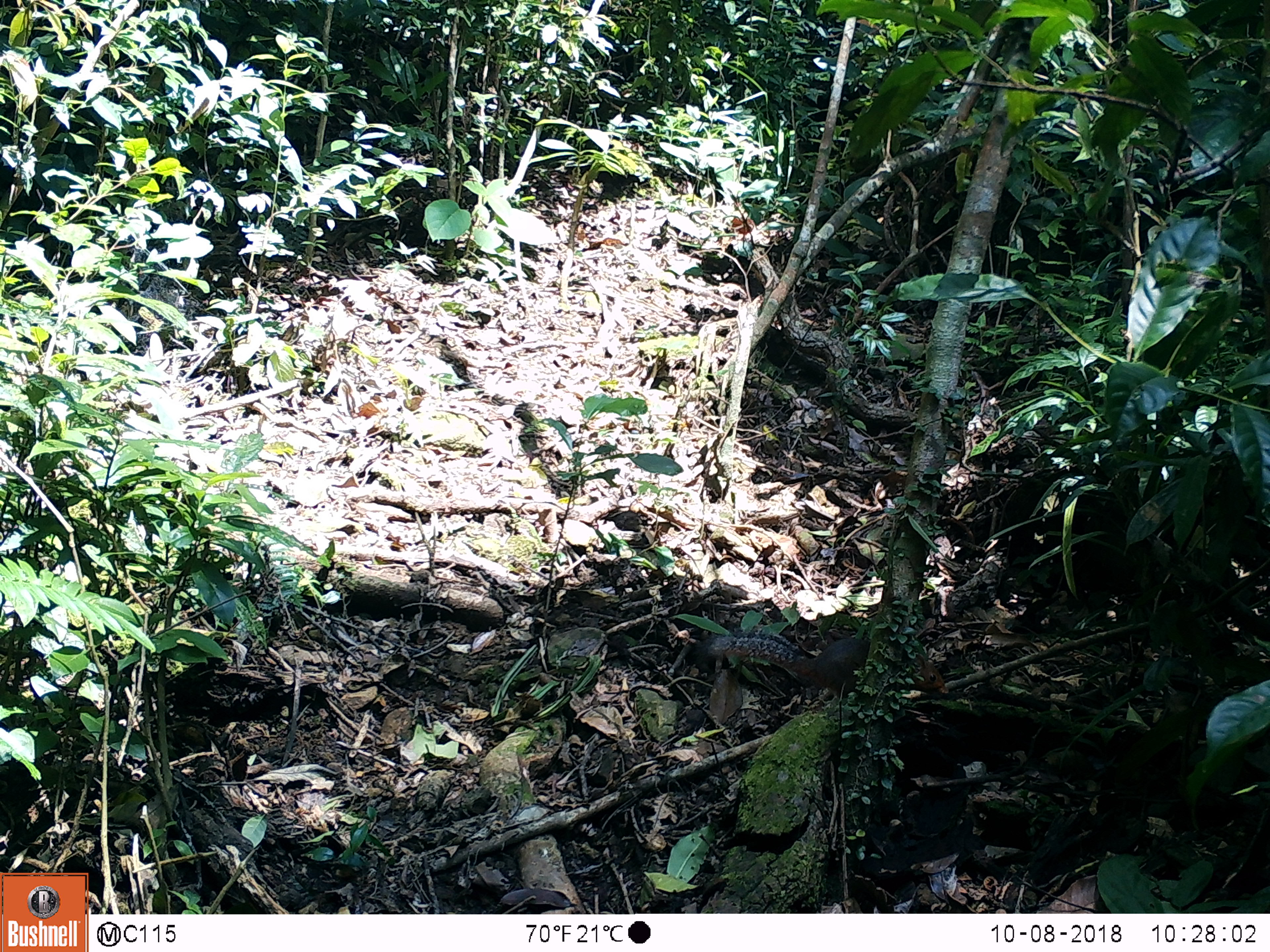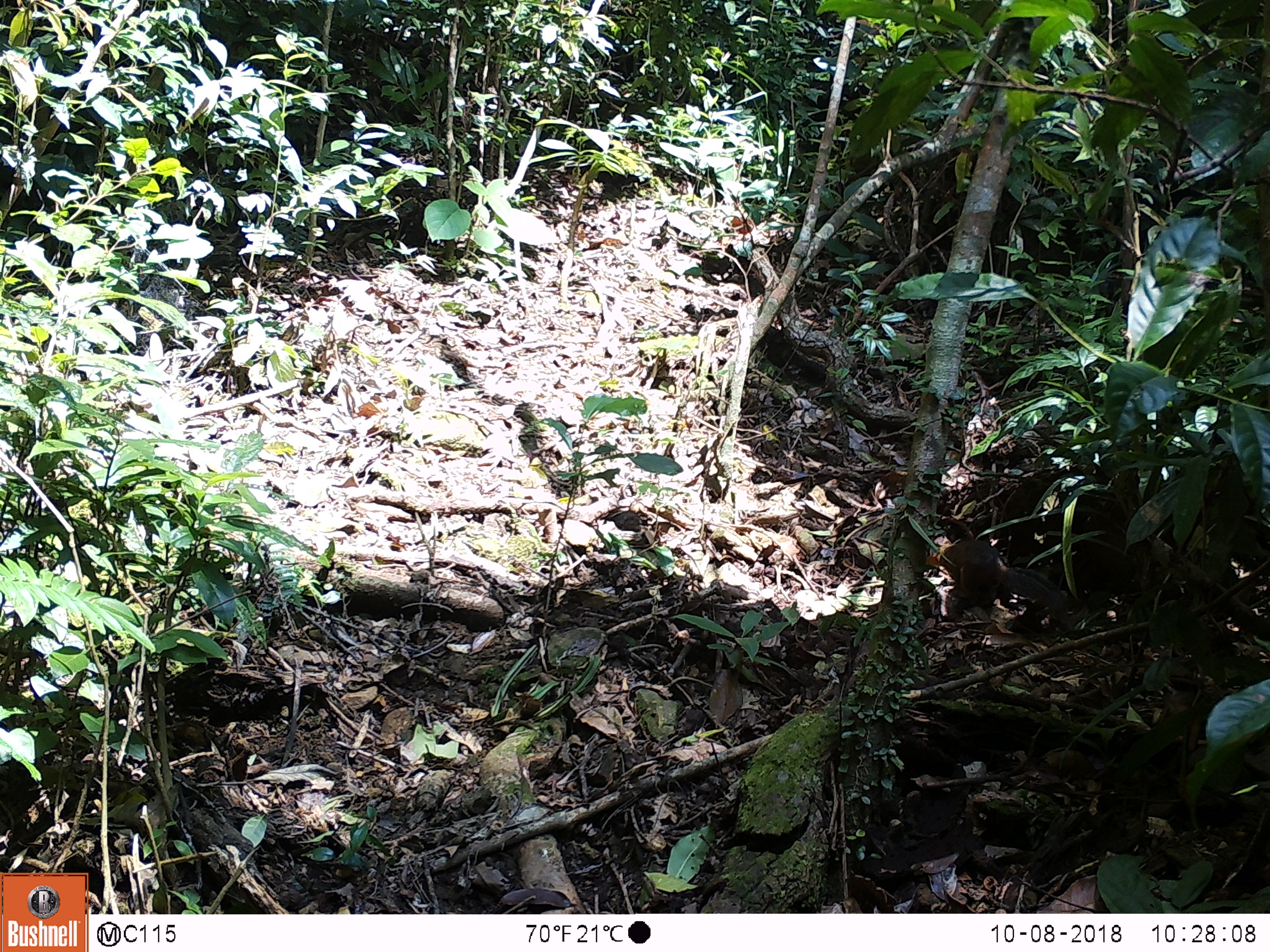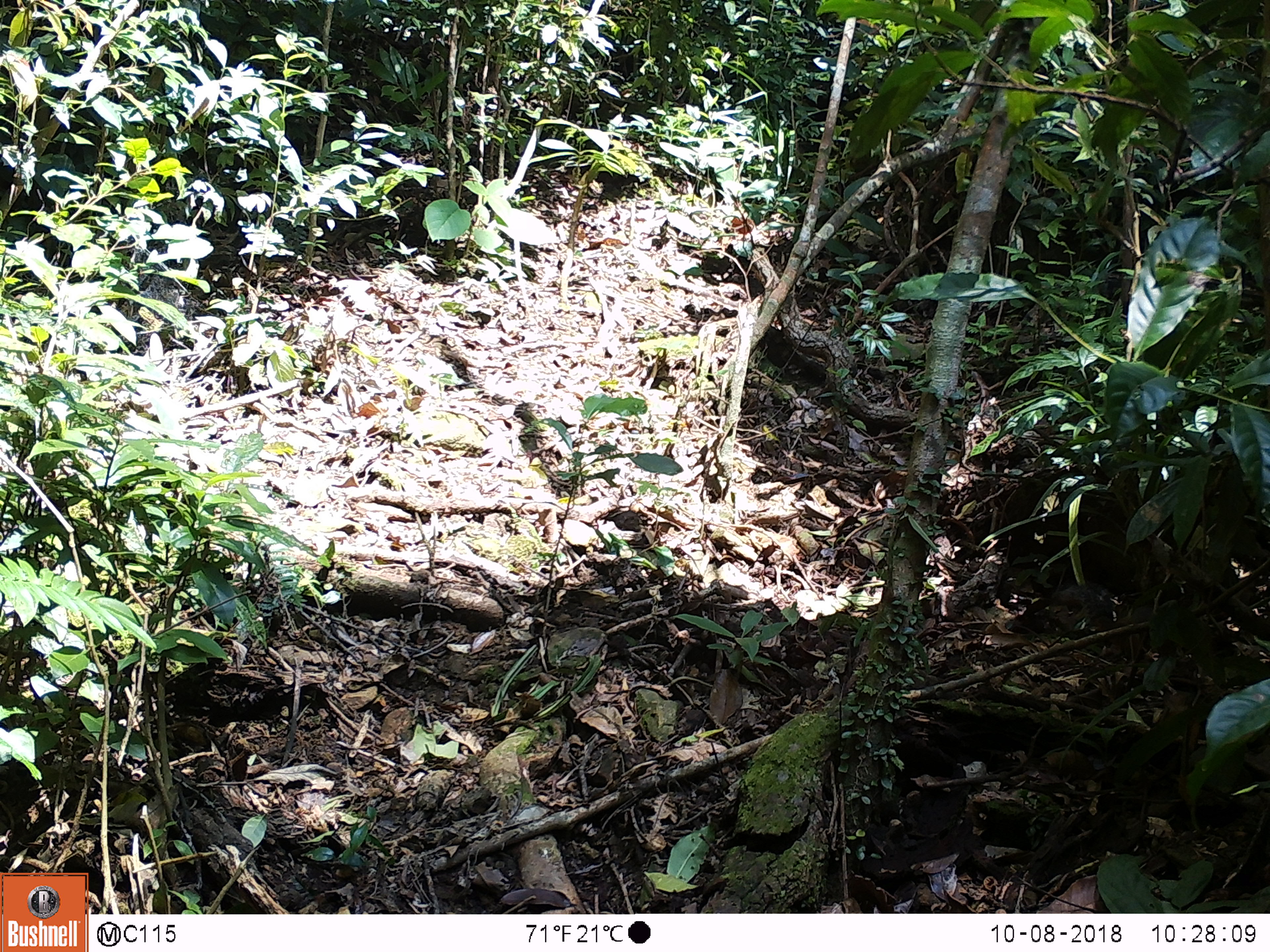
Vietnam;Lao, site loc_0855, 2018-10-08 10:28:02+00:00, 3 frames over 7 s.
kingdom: Animalia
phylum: Chordata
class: Mammalia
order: Rodentia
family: Sciuridae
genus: Dremomys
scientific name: Dremomys rufigenis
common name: red-cheeked squirrel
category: red cheeked squirrel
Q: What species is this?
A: Red cheeked squirrel (red-cheeked squirrel) (Dremomys rufigenis).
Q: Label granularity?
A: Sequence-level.